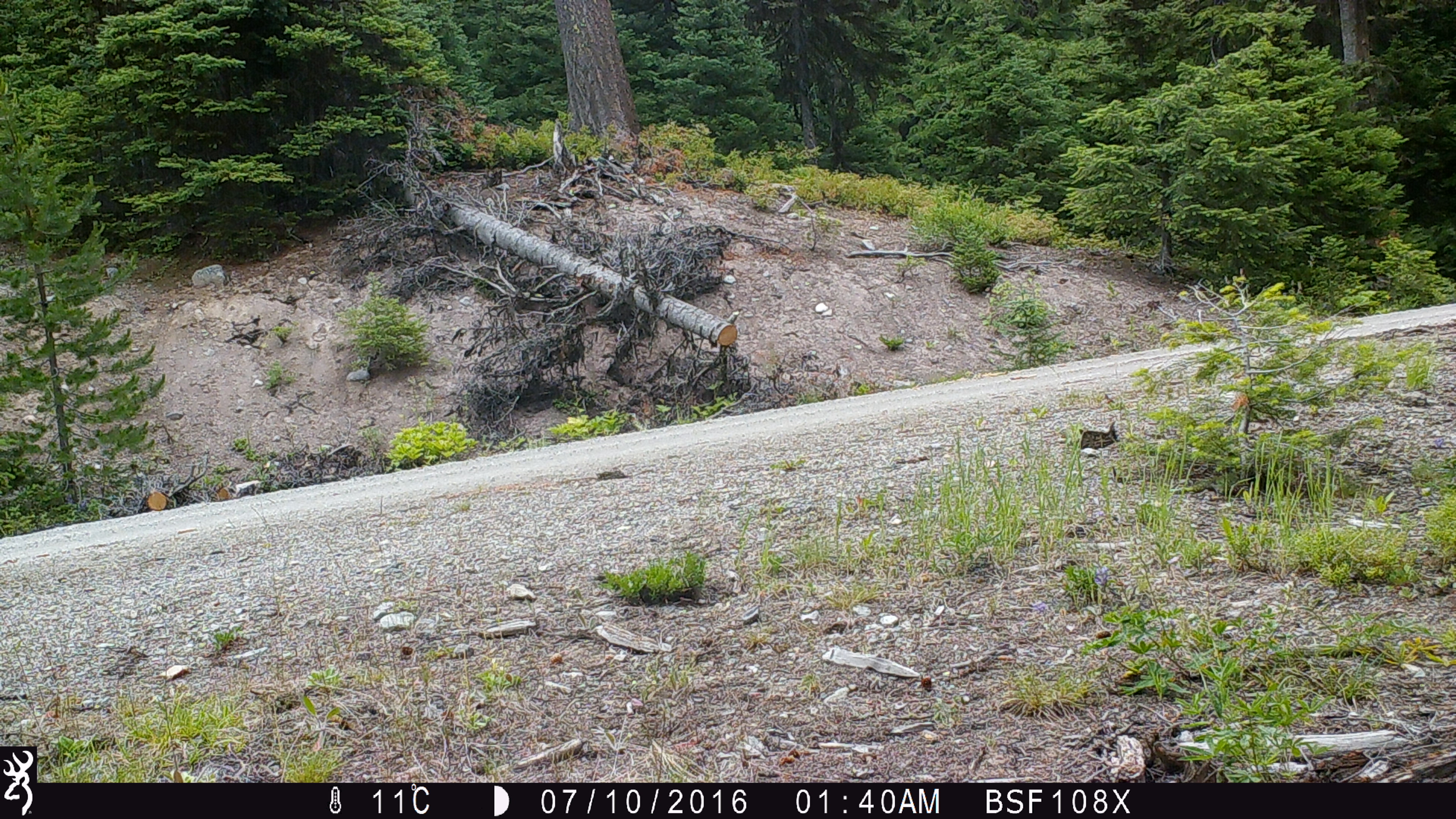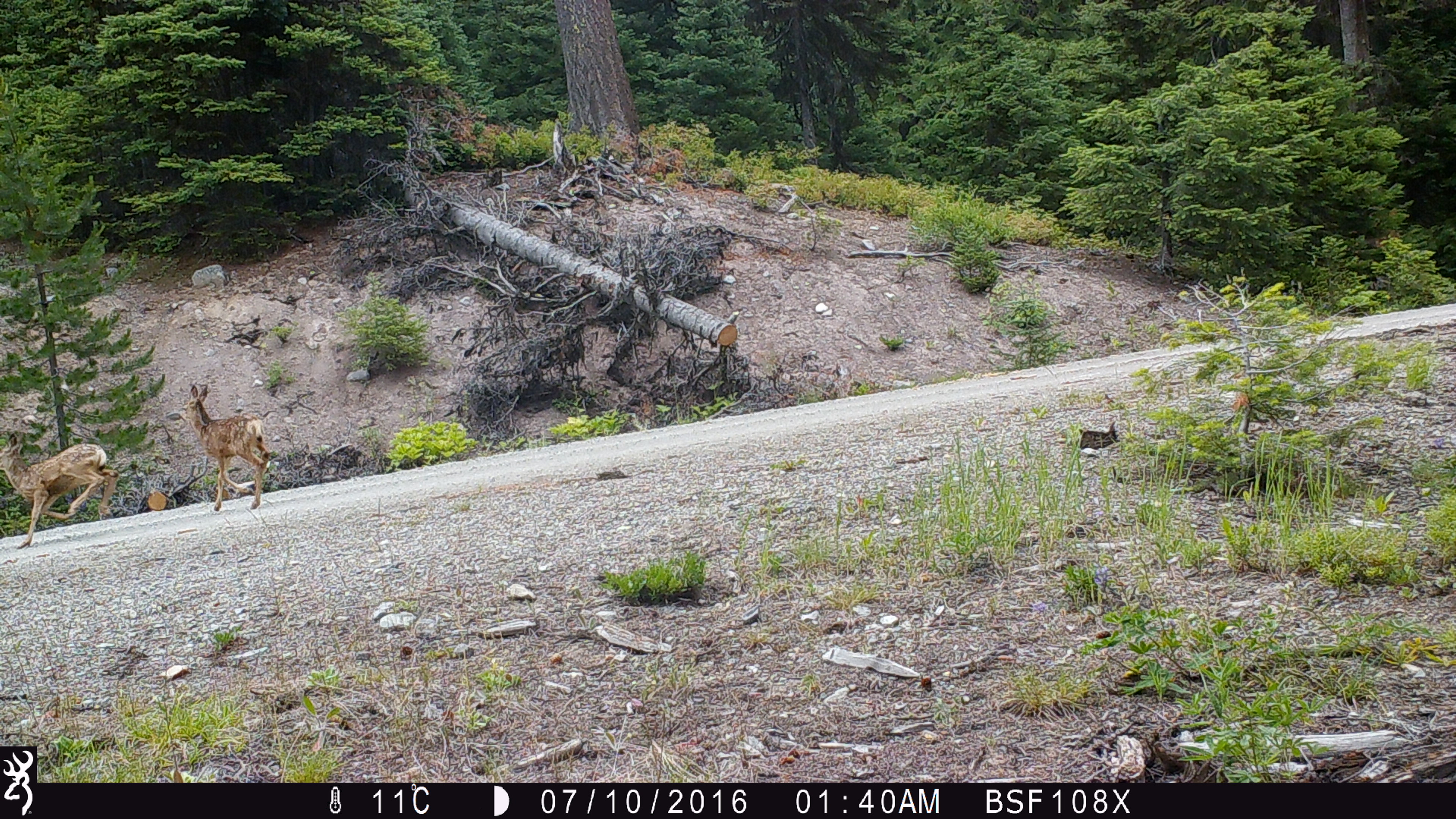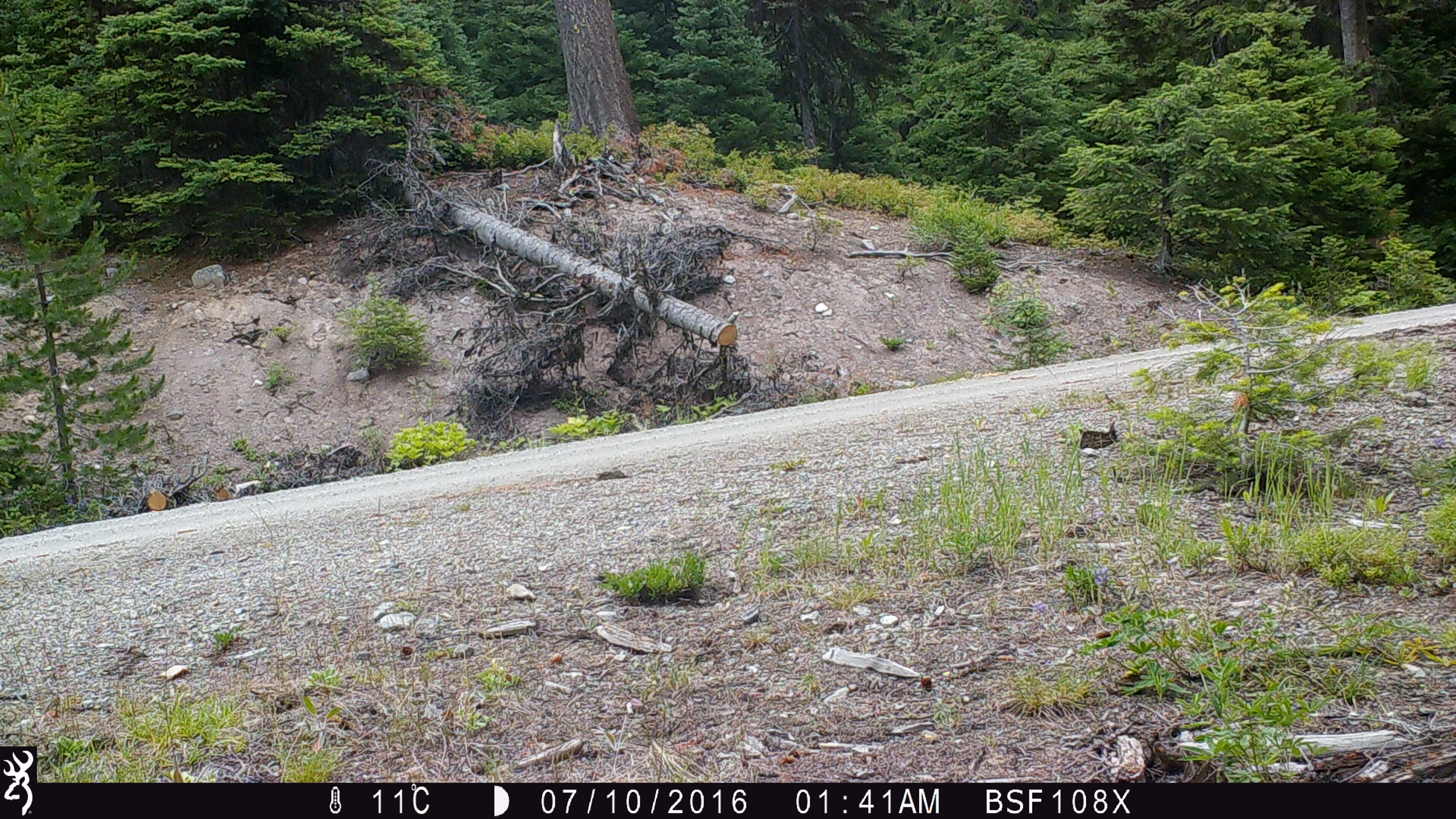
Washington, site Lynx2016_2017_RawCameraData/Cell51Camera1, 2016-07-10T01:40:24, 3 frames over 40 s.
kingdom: Animalia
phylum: Chordata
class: Mammalia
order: Artiodactyla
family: Cervidae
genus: Odocoileus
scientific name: Odocoileus hemionus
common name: mule deer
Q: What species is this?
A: Odocoileus hemionus (mule deer).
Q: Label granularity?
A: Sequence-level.